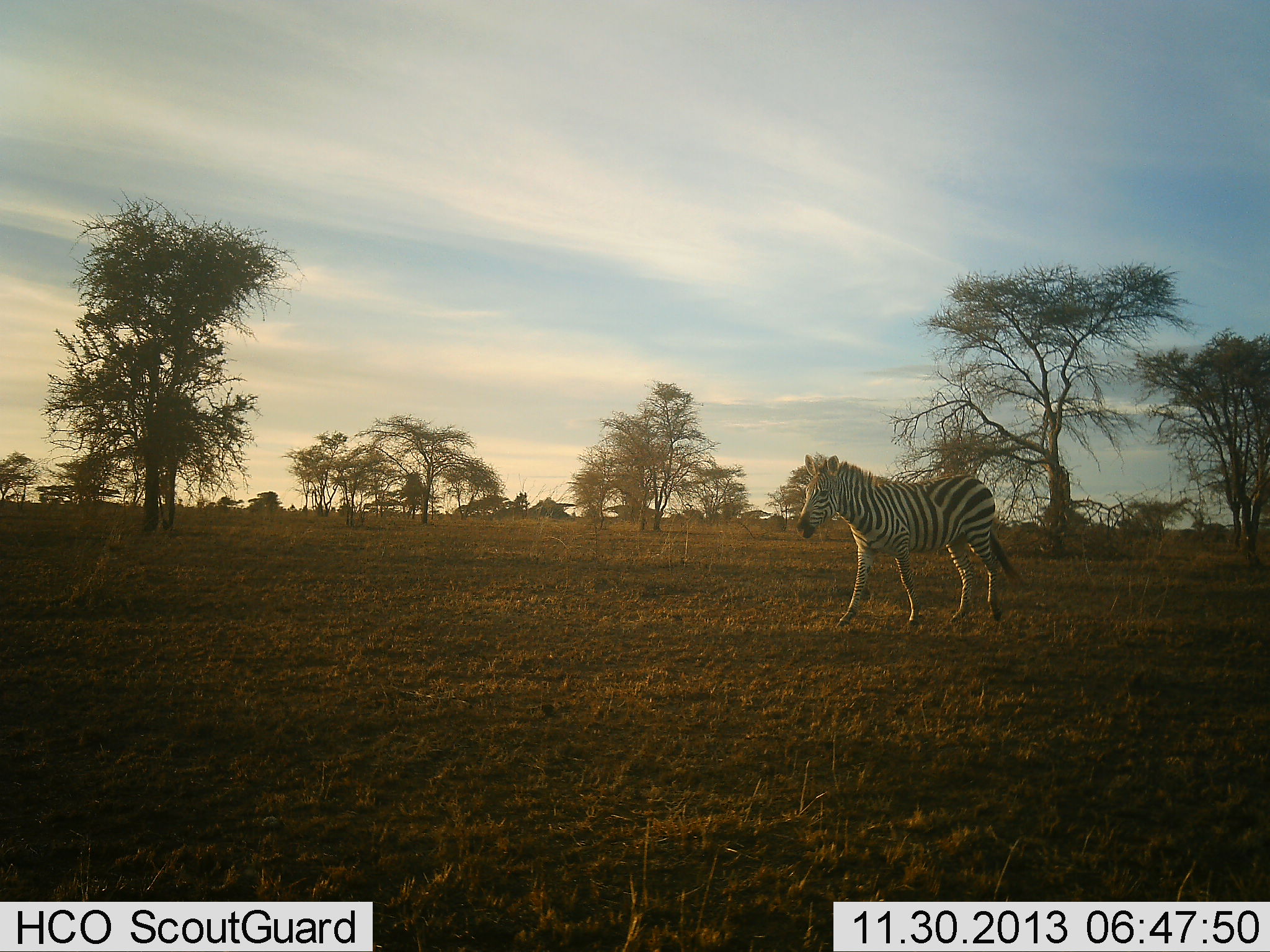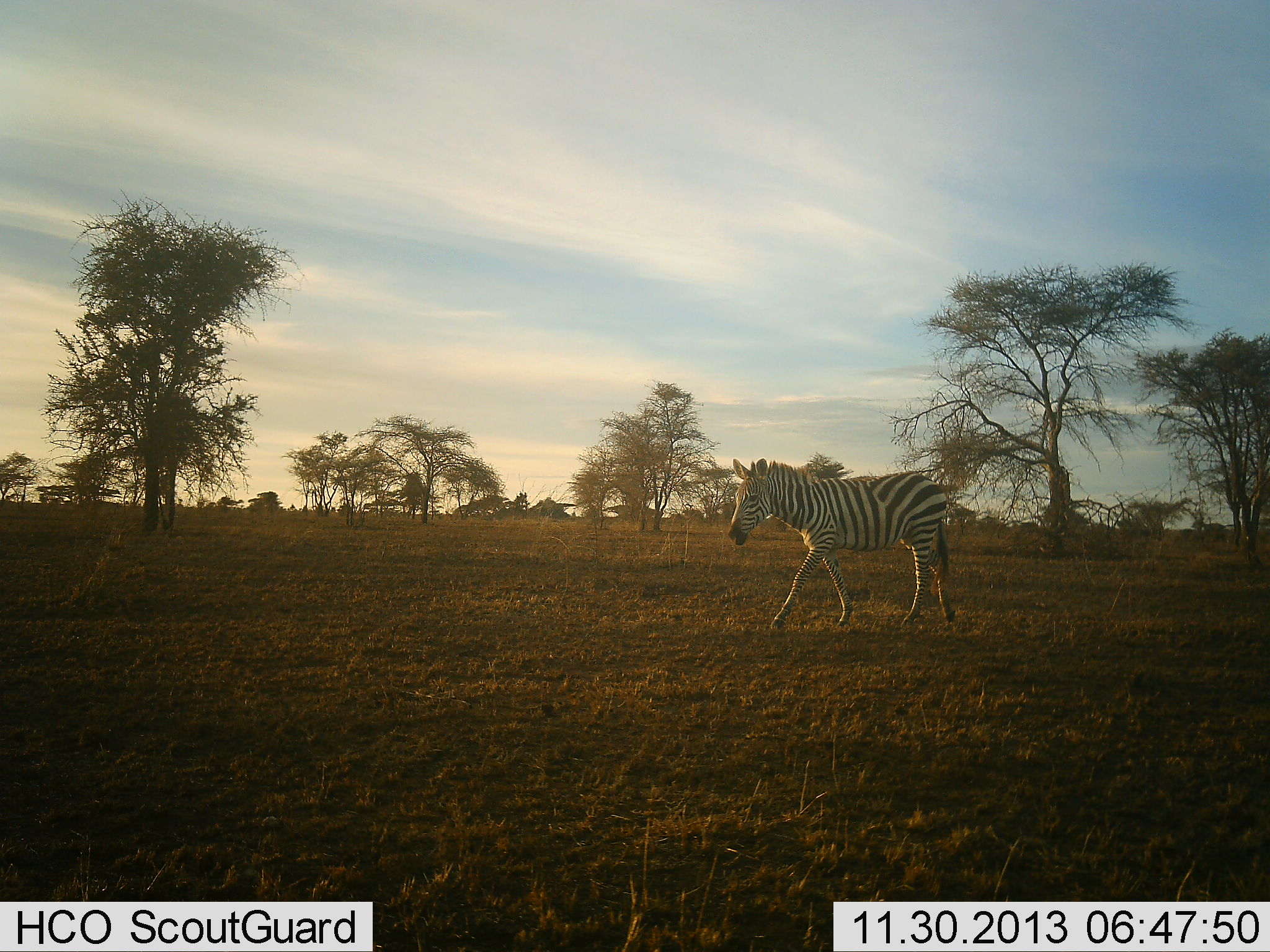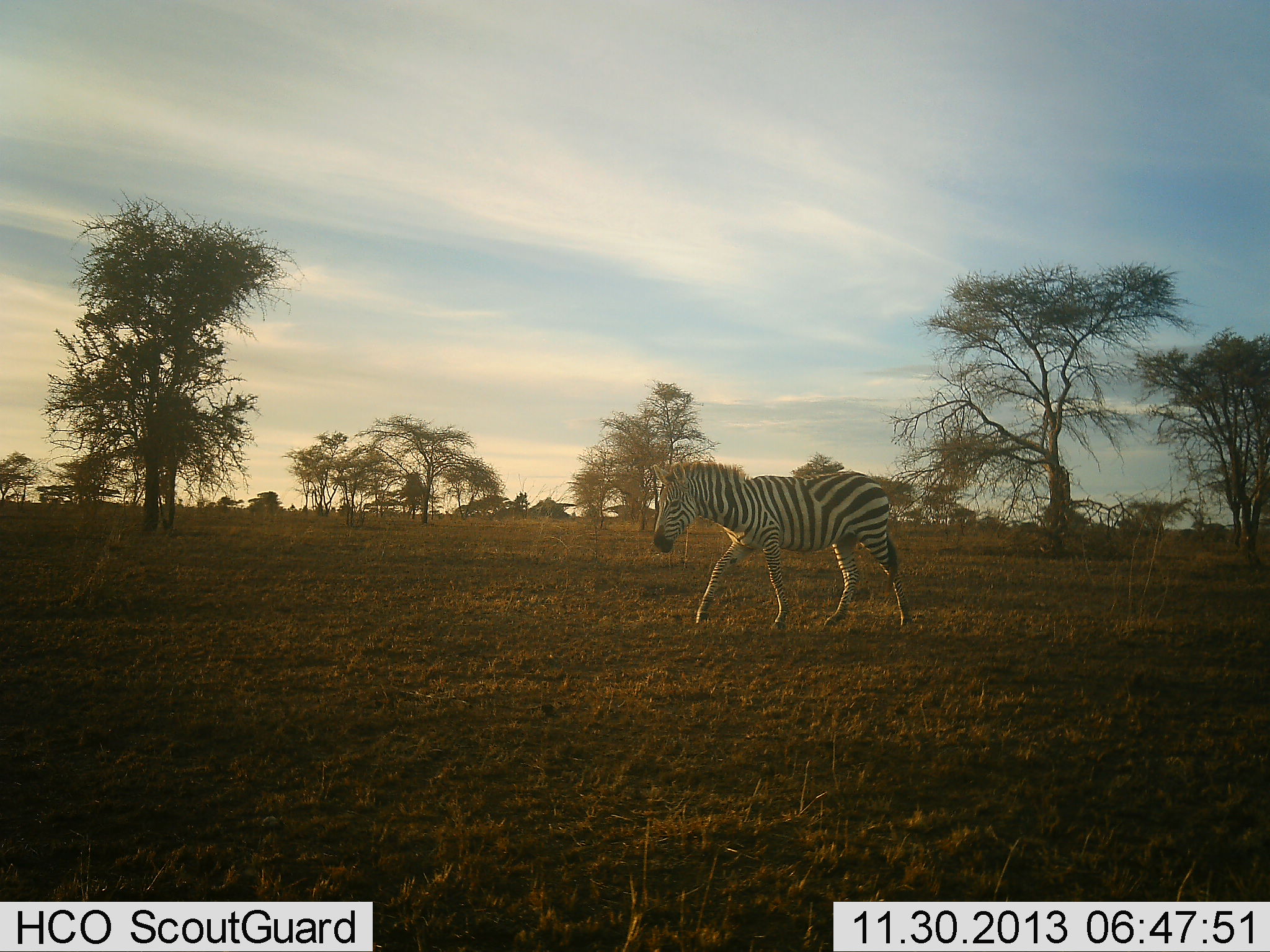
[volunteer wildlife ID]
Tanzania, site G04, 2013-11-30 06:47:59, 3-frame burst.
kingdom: Animalia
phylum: Chordata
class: Mammalia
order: Perissodactyla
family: Equidae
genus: Equus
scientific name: Equus quagga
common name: plains zebra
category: zebra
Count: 1.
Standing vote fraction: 0%.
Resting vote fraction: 0%.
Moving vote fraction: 100%.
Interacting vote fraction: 0%.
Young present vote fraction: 0%.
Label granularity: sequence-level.